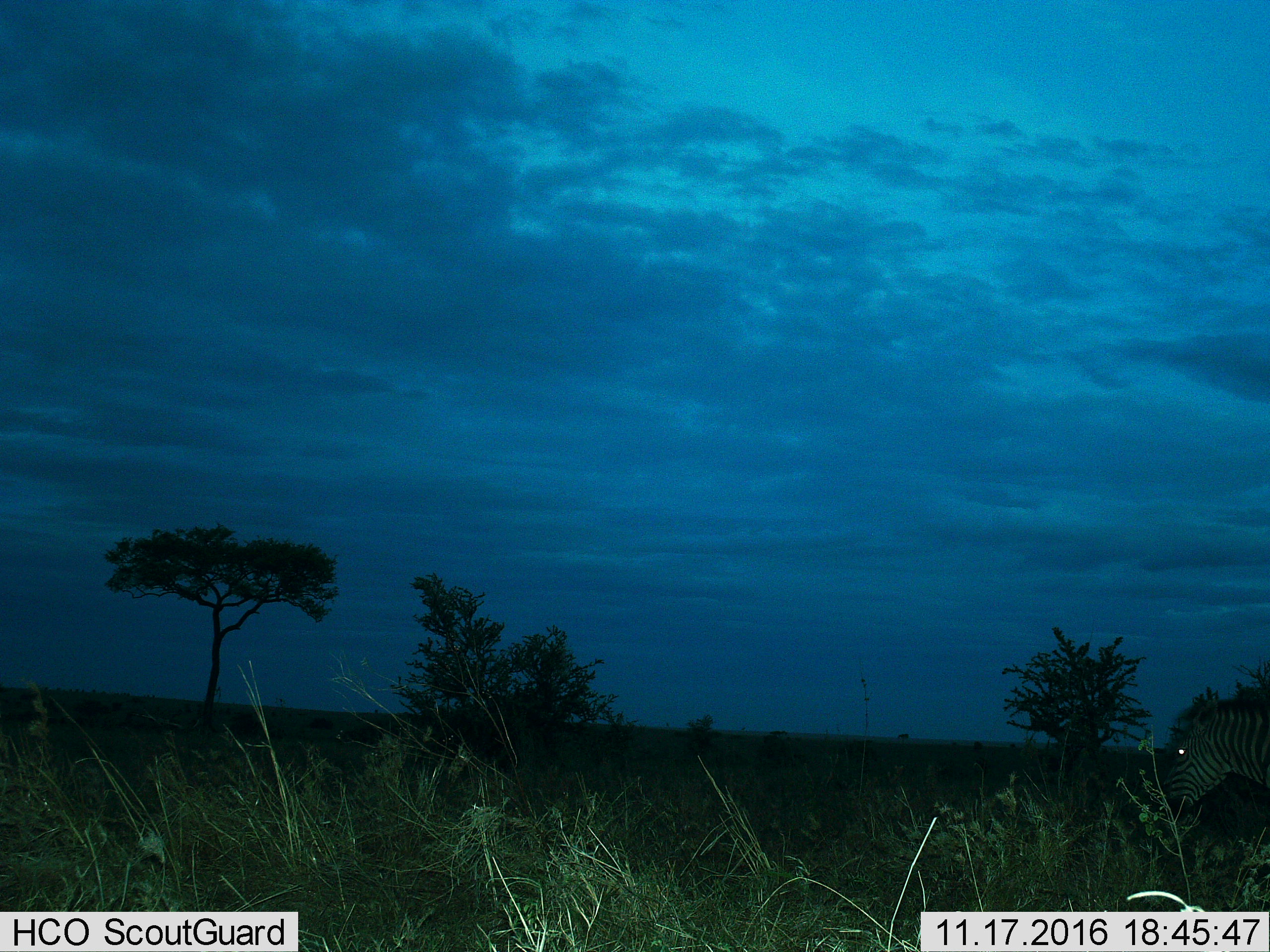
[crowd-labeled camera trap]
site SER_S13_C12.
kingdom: Animalia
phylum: Chordata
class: Mammalia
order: Perissodactyla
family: Equidae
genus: Equus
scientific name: Equus quagga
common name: plains zebra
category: zebraplains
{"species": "zebraplains (plains zebra) (Equus quagga)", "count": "1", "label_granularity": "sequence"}